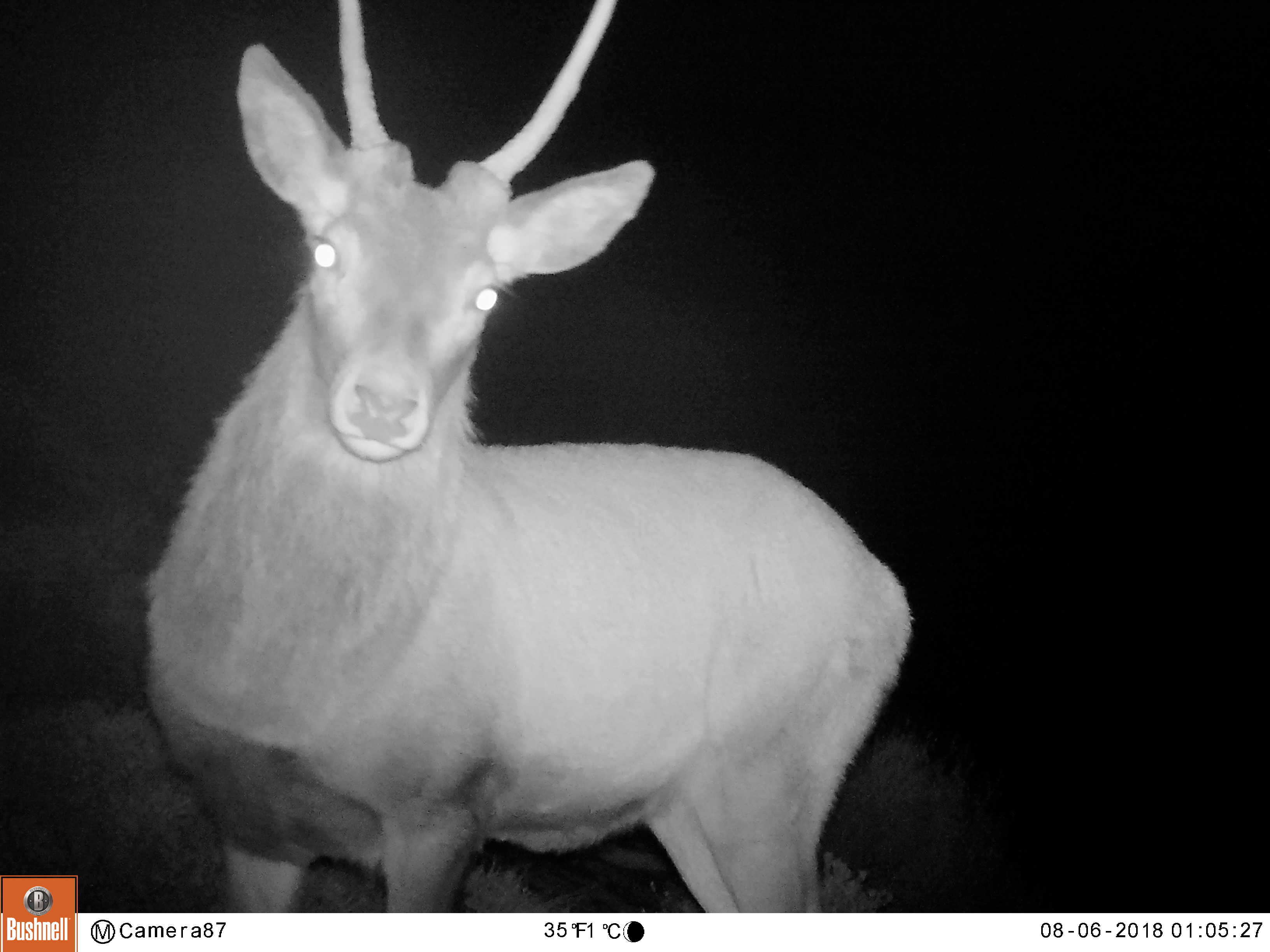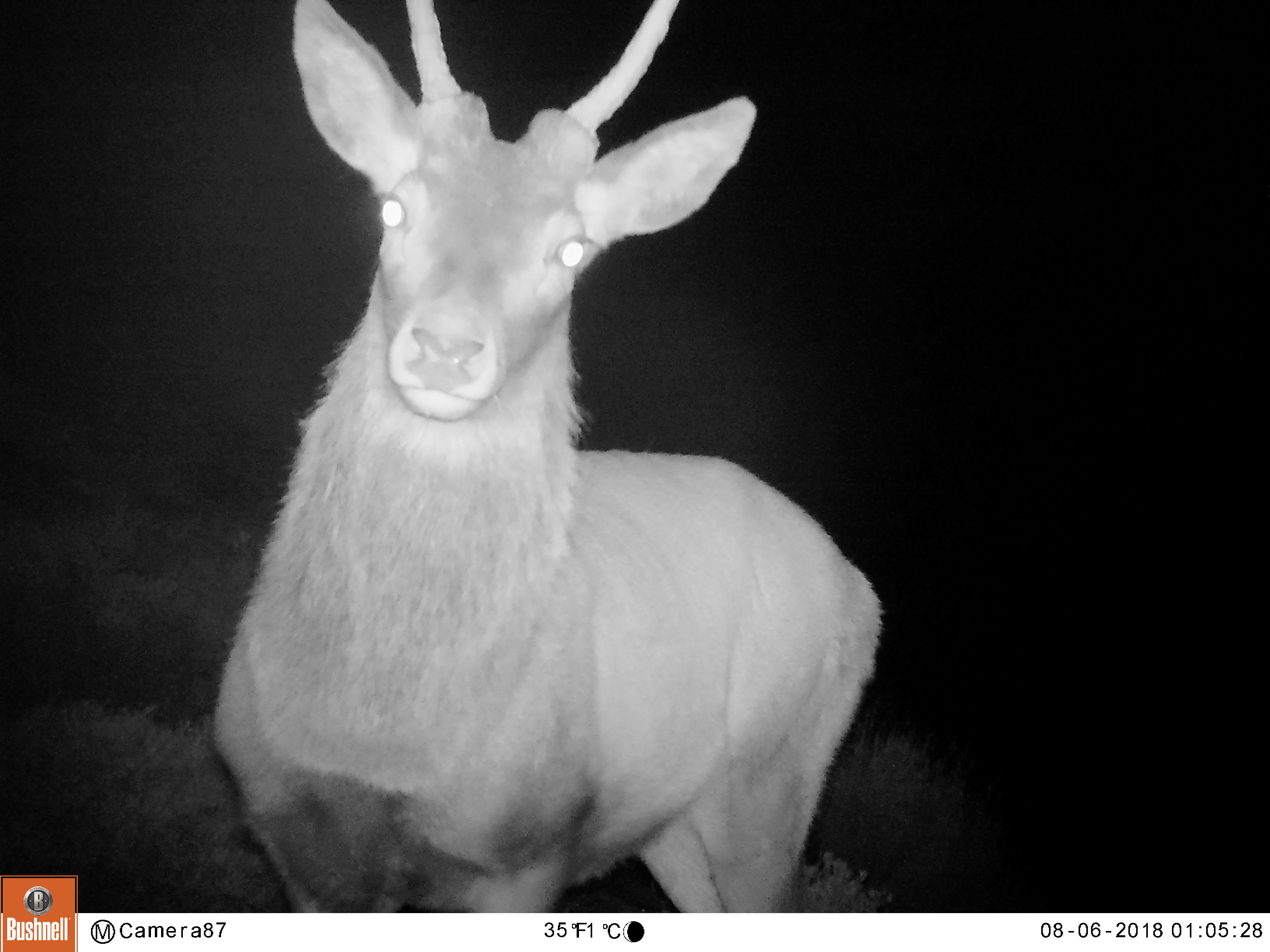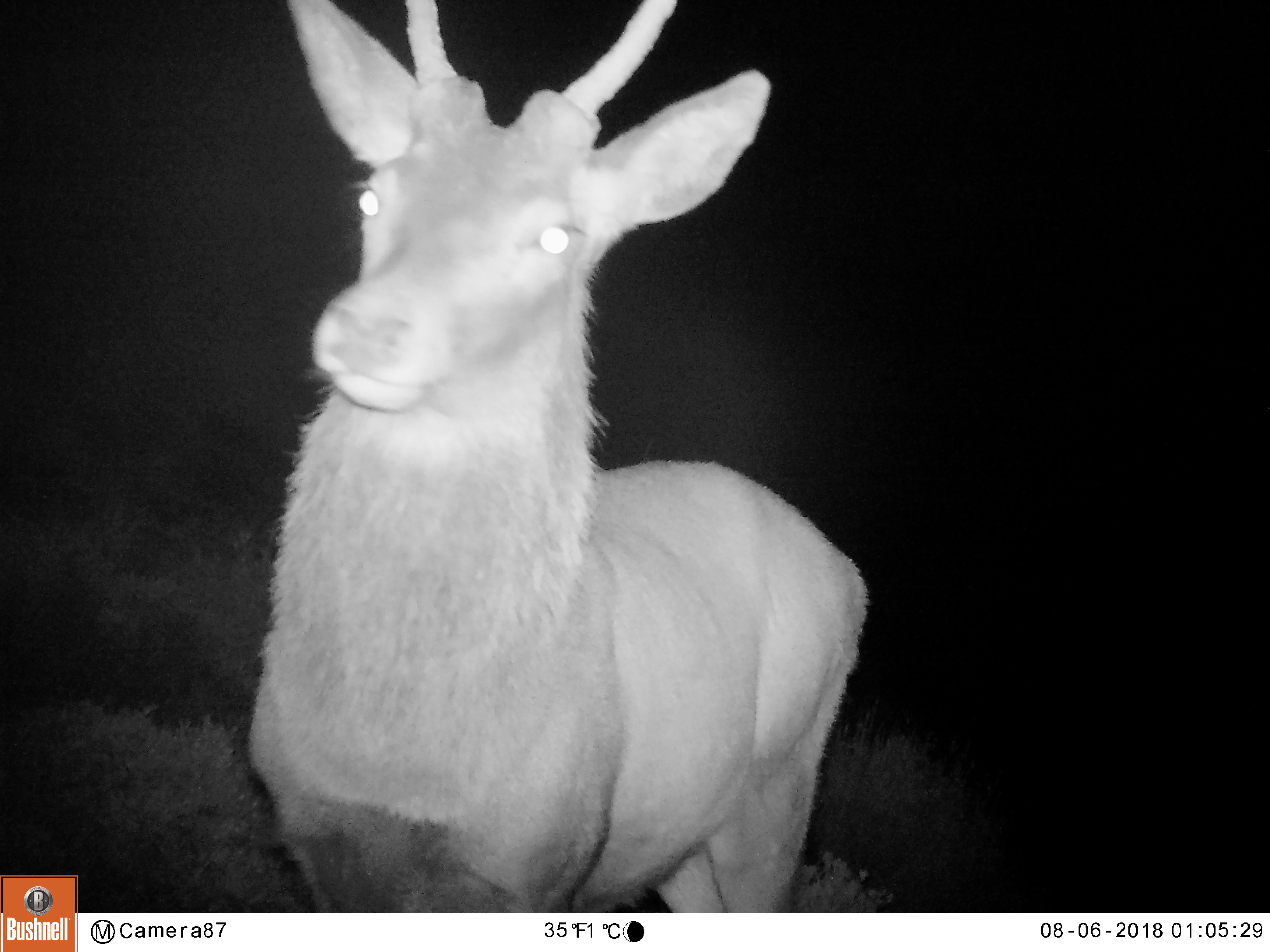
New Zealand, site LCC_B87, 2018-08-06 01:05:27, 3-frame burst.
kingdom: Animalia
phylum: Chordata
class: Mammalia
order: Artiodactyla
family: Cervidae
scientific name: Cervidae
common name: deer